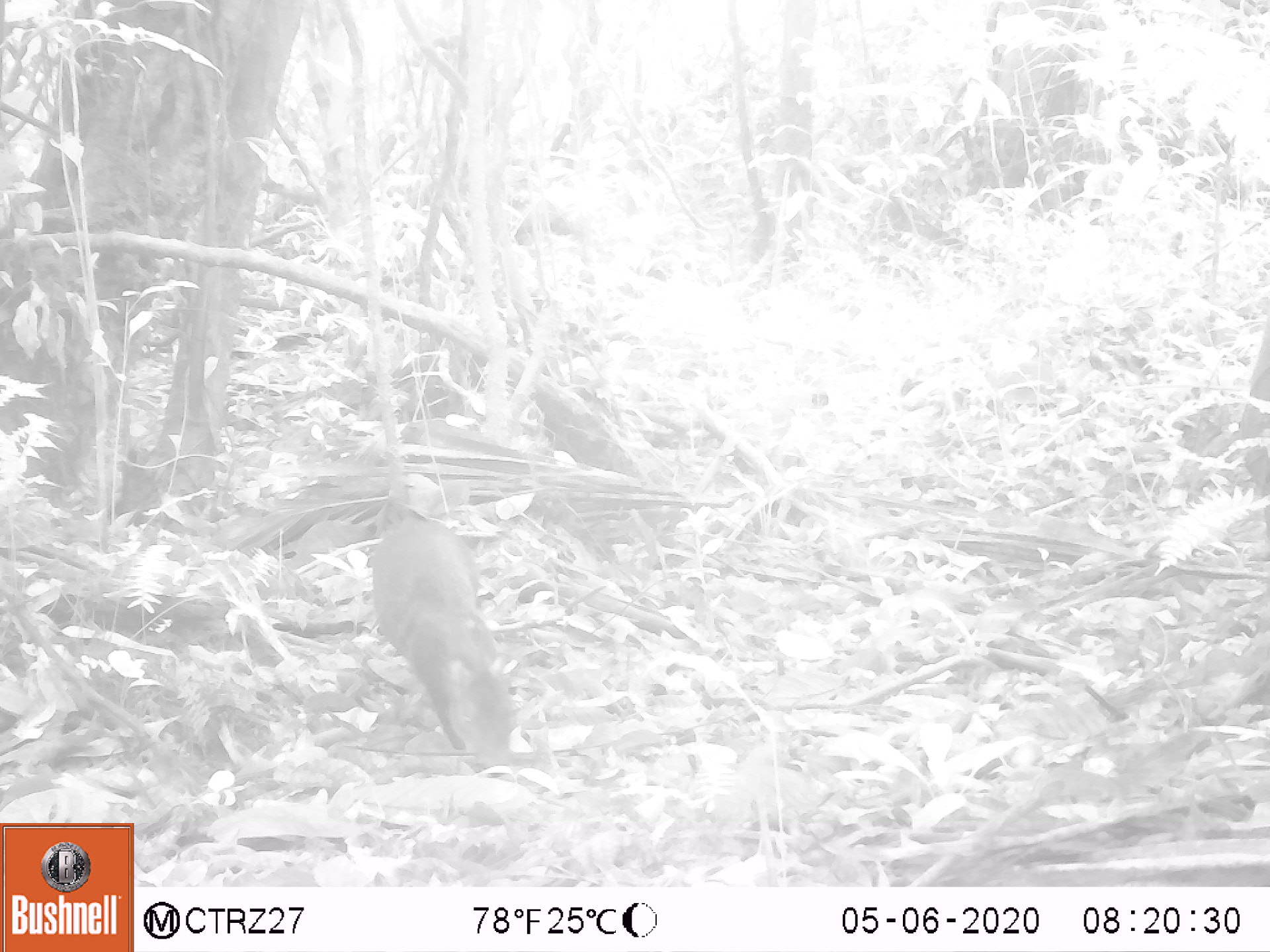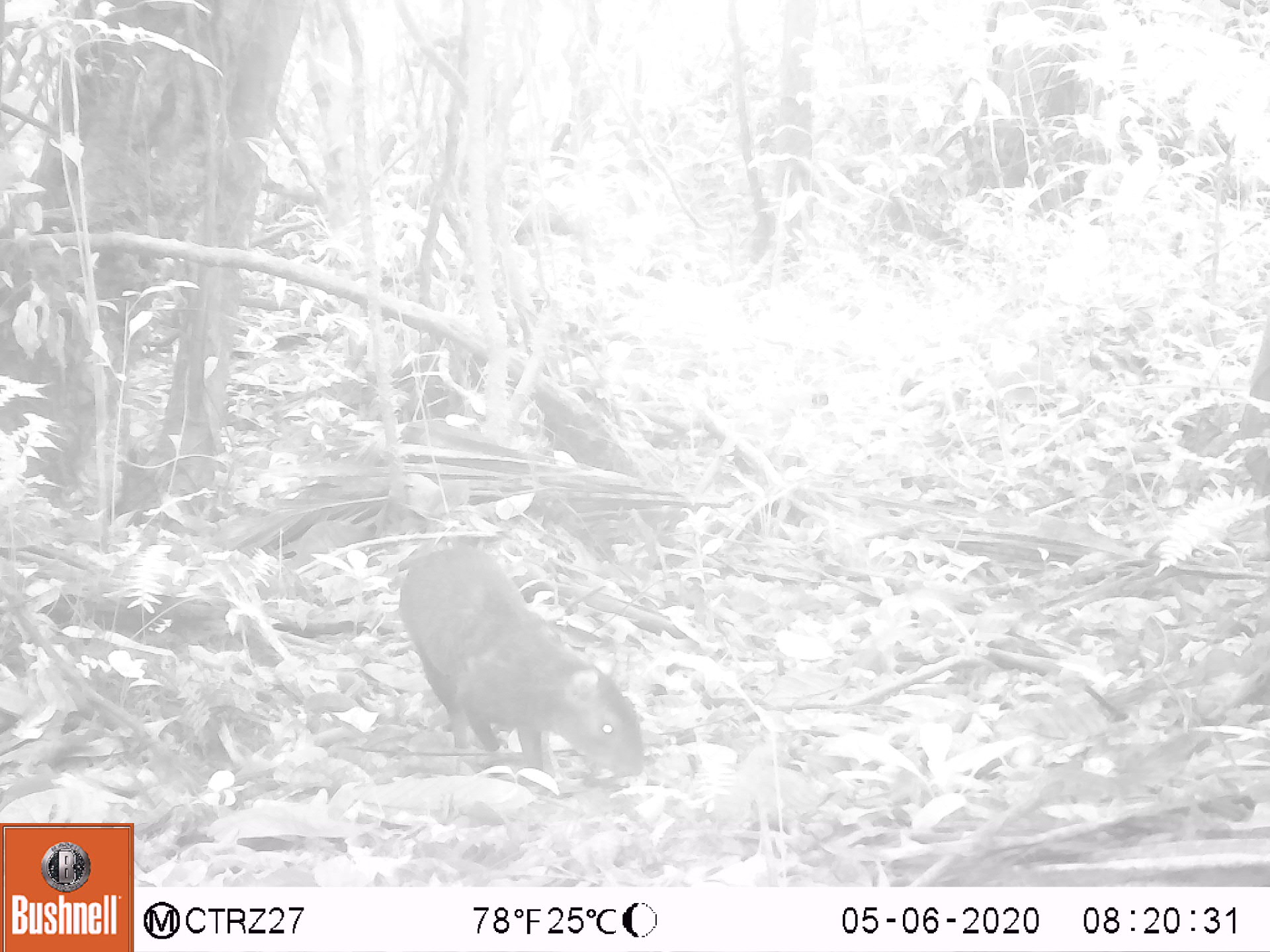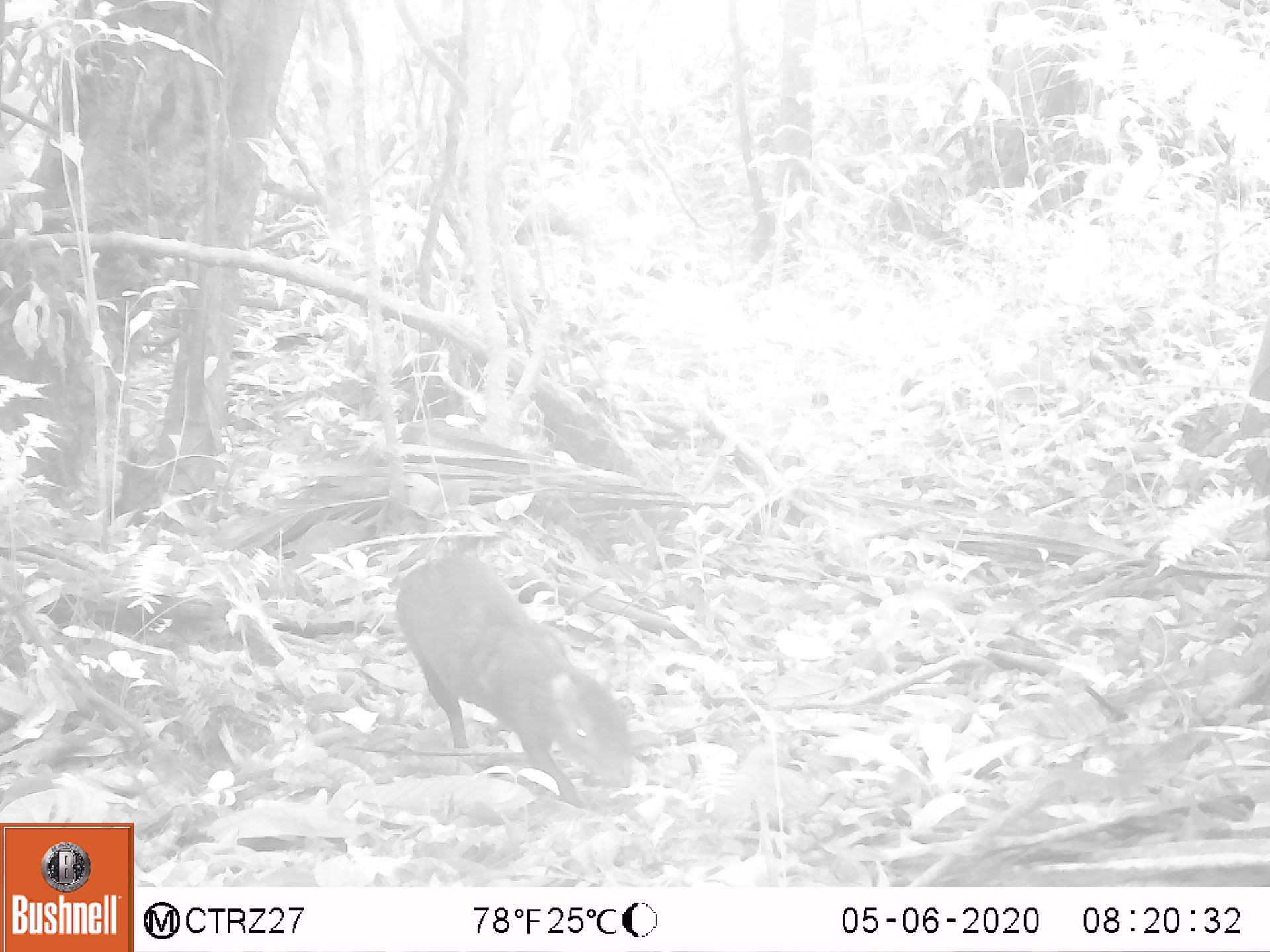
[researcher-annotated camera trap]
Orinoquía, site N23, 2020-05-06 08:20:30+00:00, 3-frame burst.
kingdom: Animalia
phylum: Chordata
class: Mammalia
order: Rodentia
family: Dasyproctidae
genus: Dasyprocta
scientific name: Dasyprocta fuliginosa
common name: black agouti